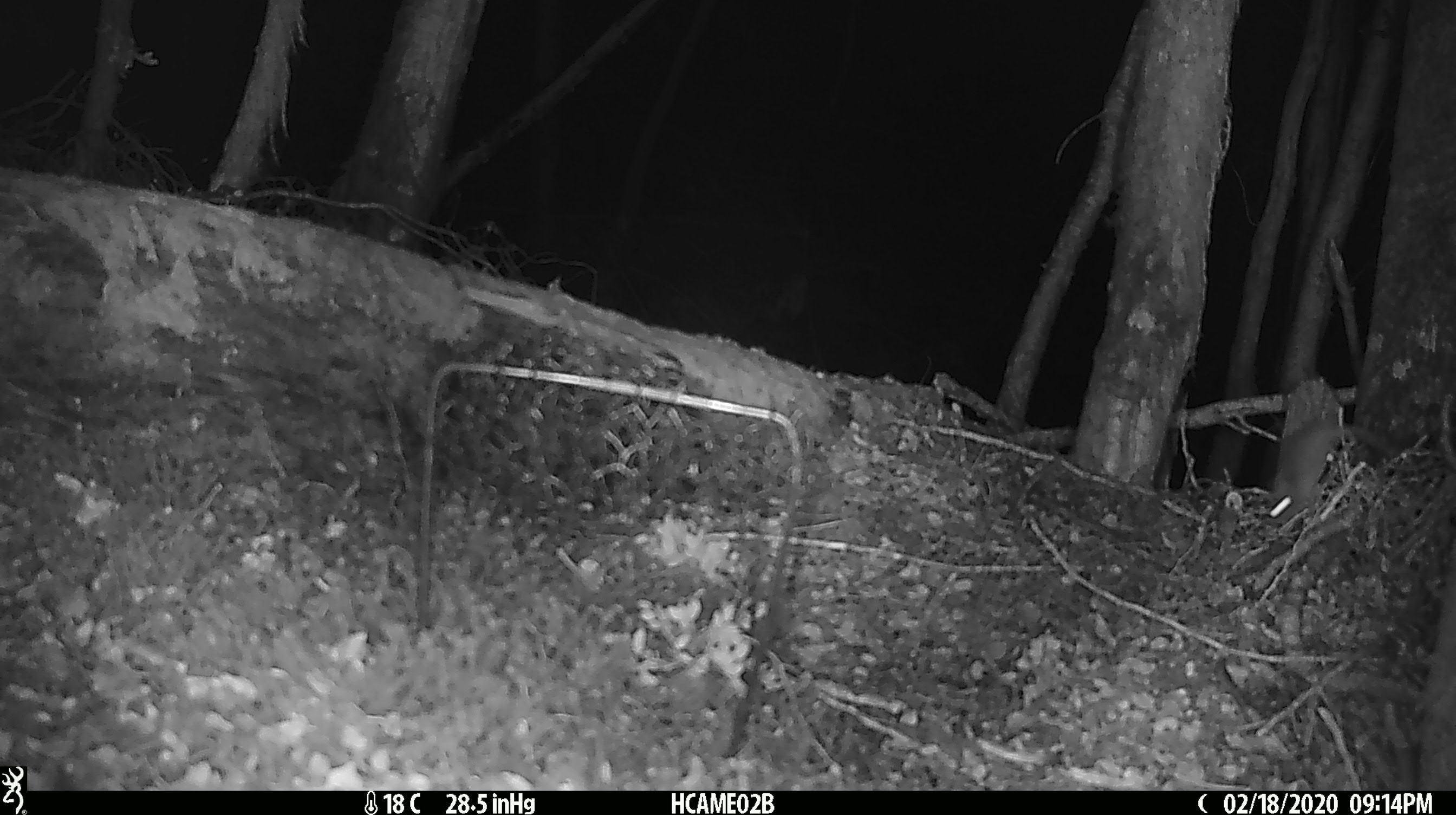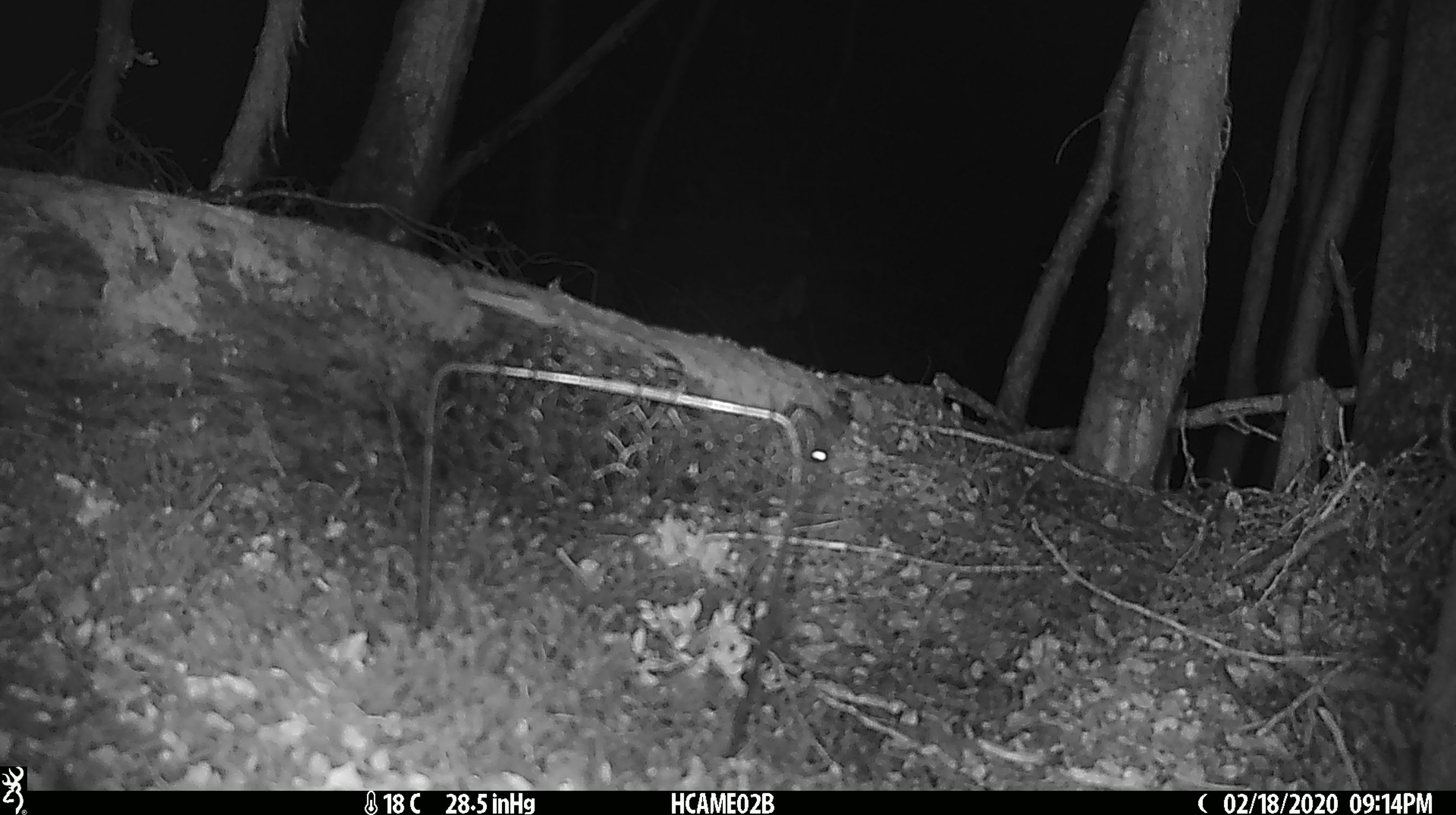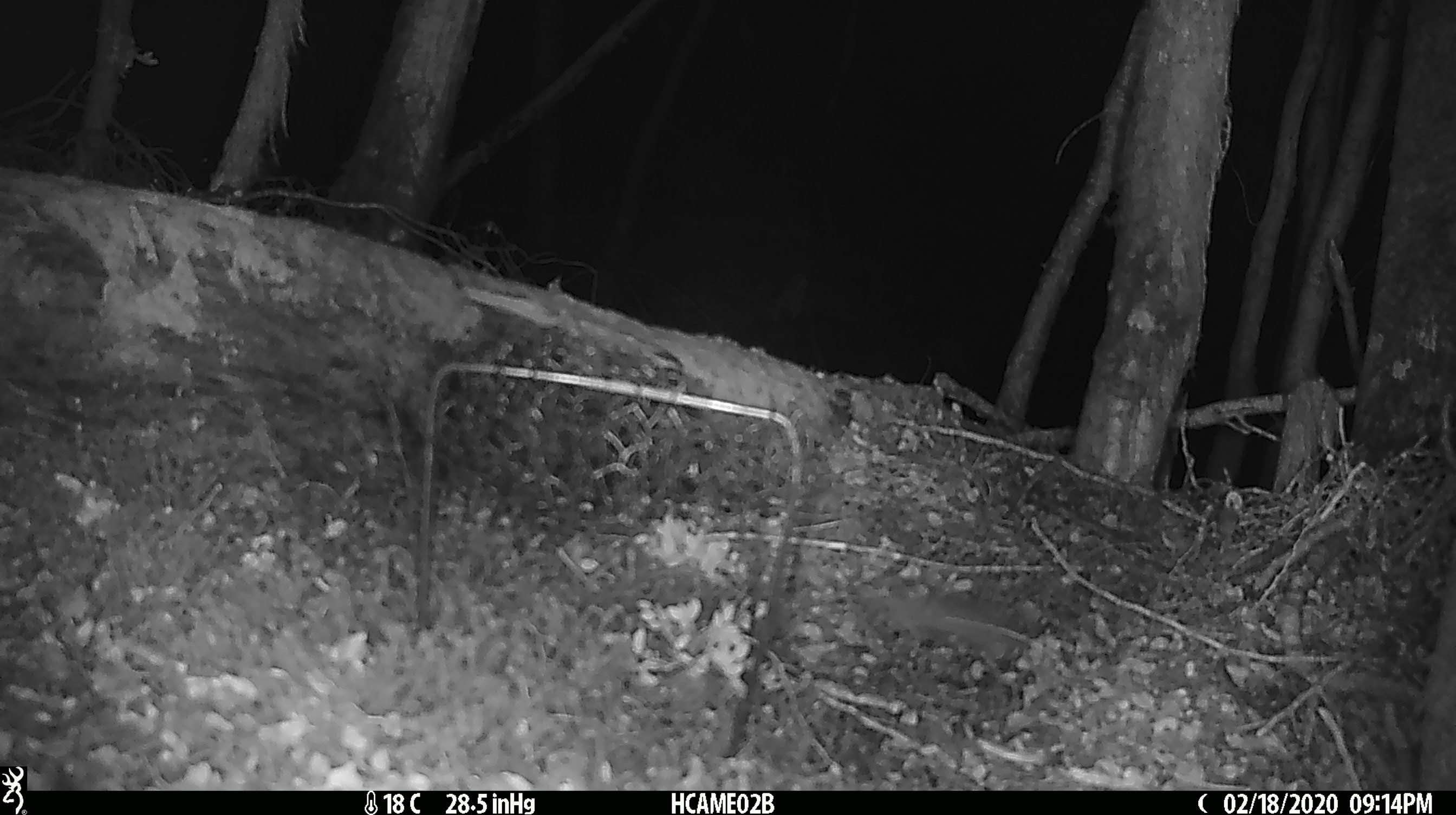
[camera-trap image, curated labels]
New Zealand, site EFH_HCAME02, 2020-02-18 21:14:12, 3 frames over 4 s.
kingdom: Animalia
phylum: Chordata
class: Mammalia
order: Rodentia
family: Muridae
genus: Mus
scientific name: Mus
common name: mouse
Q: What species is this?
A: Mouse (Mus).